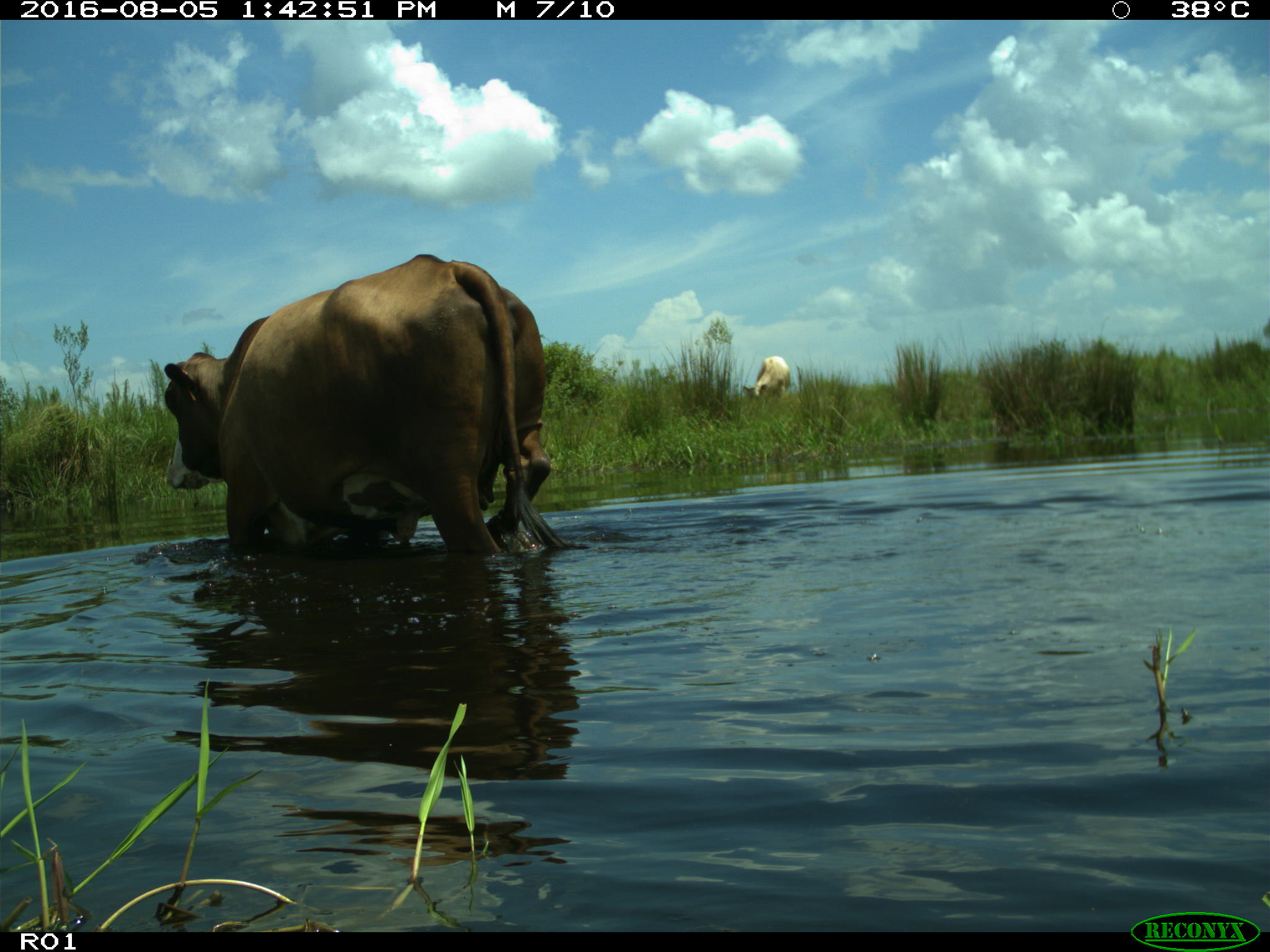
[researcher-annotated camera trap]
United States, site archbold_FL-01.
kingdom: Animalia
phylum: Chordata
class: Mammalia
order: Artiodactyla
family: Bovidae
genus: Bos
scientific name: Bos taurus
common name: domestic cow